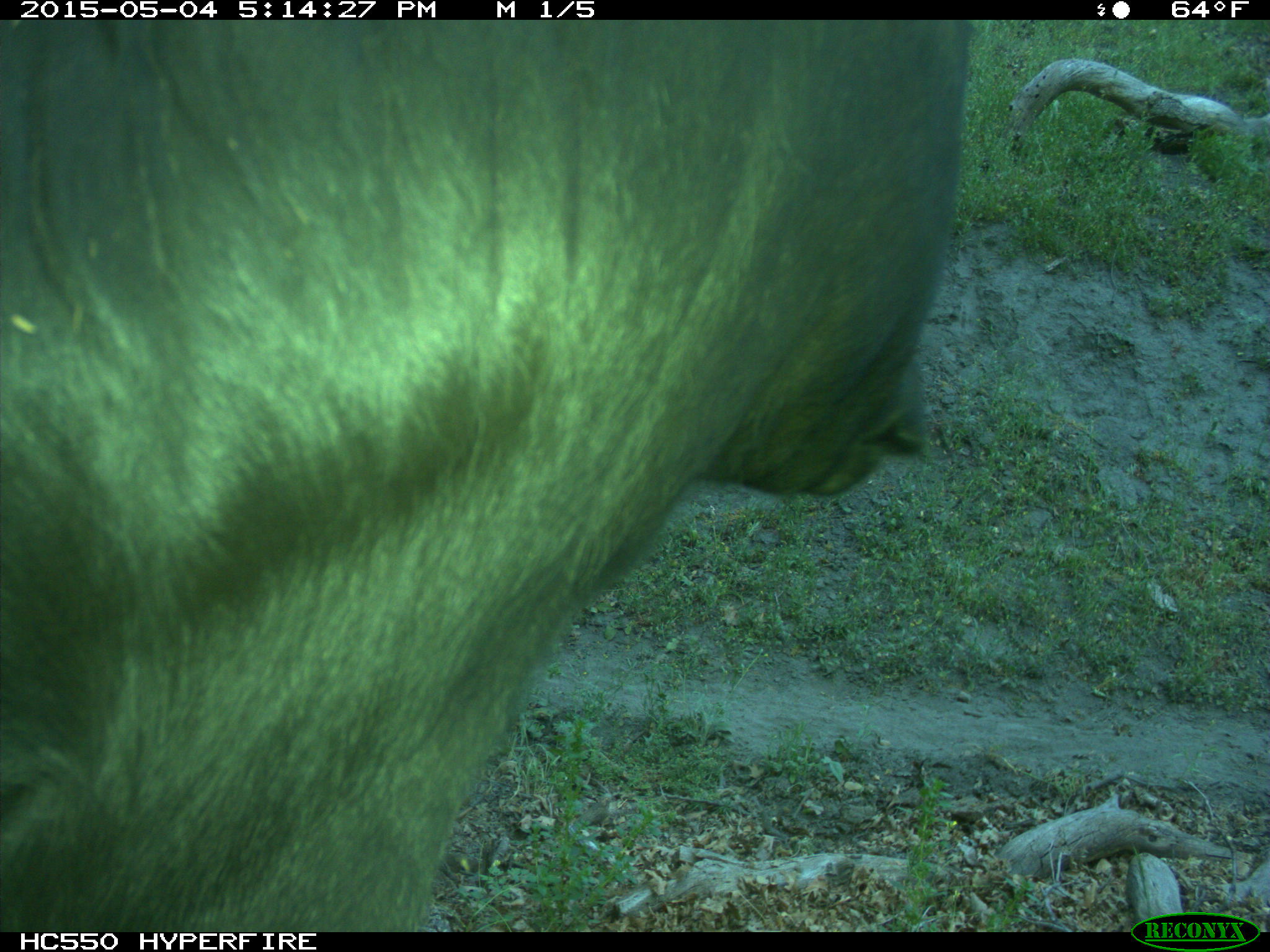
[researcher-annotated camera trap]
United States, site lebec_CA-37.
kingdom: Animalia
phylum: Chordata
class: Mammalia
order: Artiodactyla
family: Bovidae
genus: Bos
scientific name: Bos taurus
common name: domestic cow